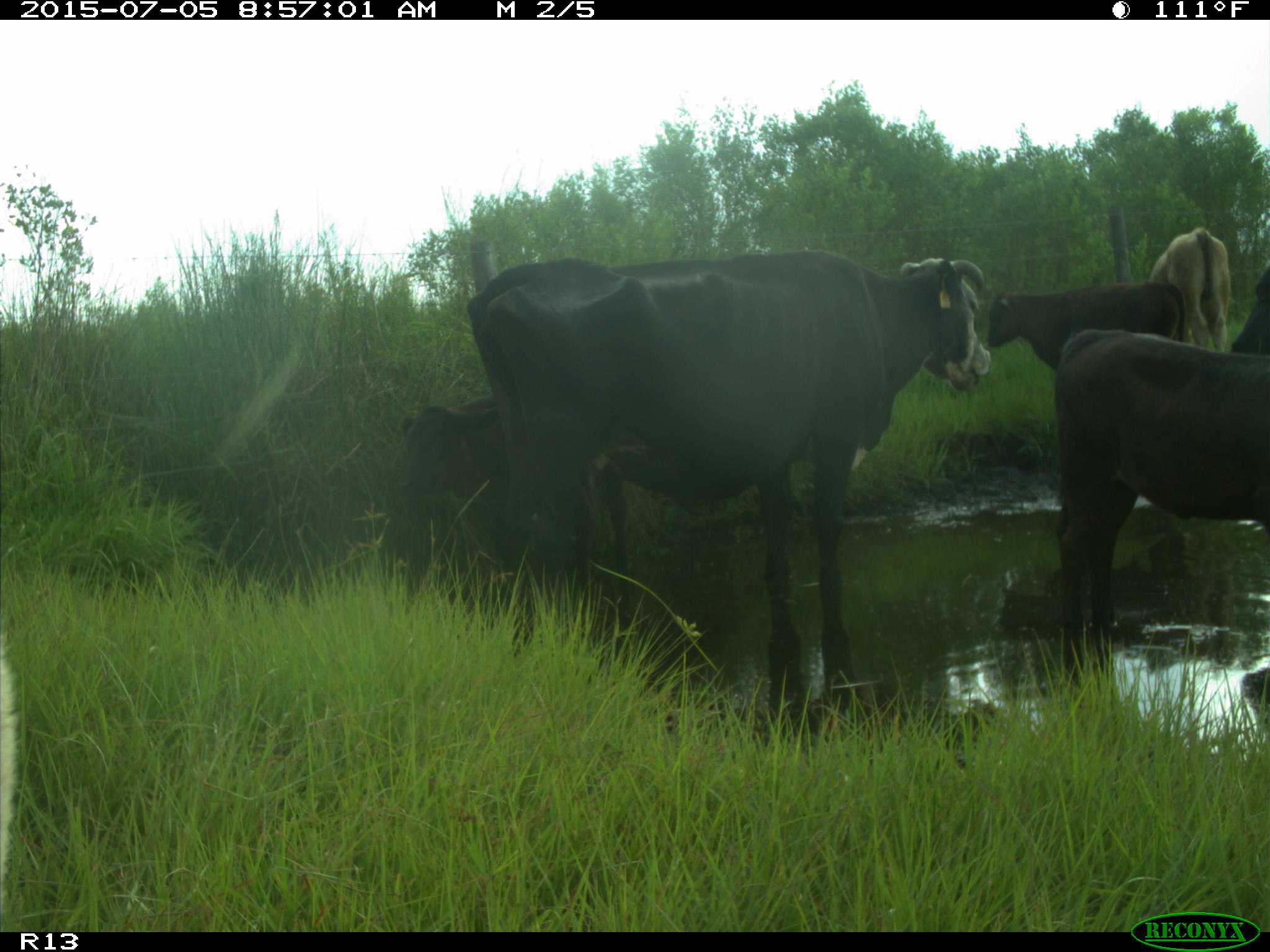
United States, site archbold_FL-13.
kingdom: Animalia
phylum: Chordata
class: Mammalia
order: Artiodactyla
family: Bovidae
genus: Bos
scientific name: Bos taurus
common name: domestic cow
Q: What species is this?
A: Bos taurus (domestic cow).